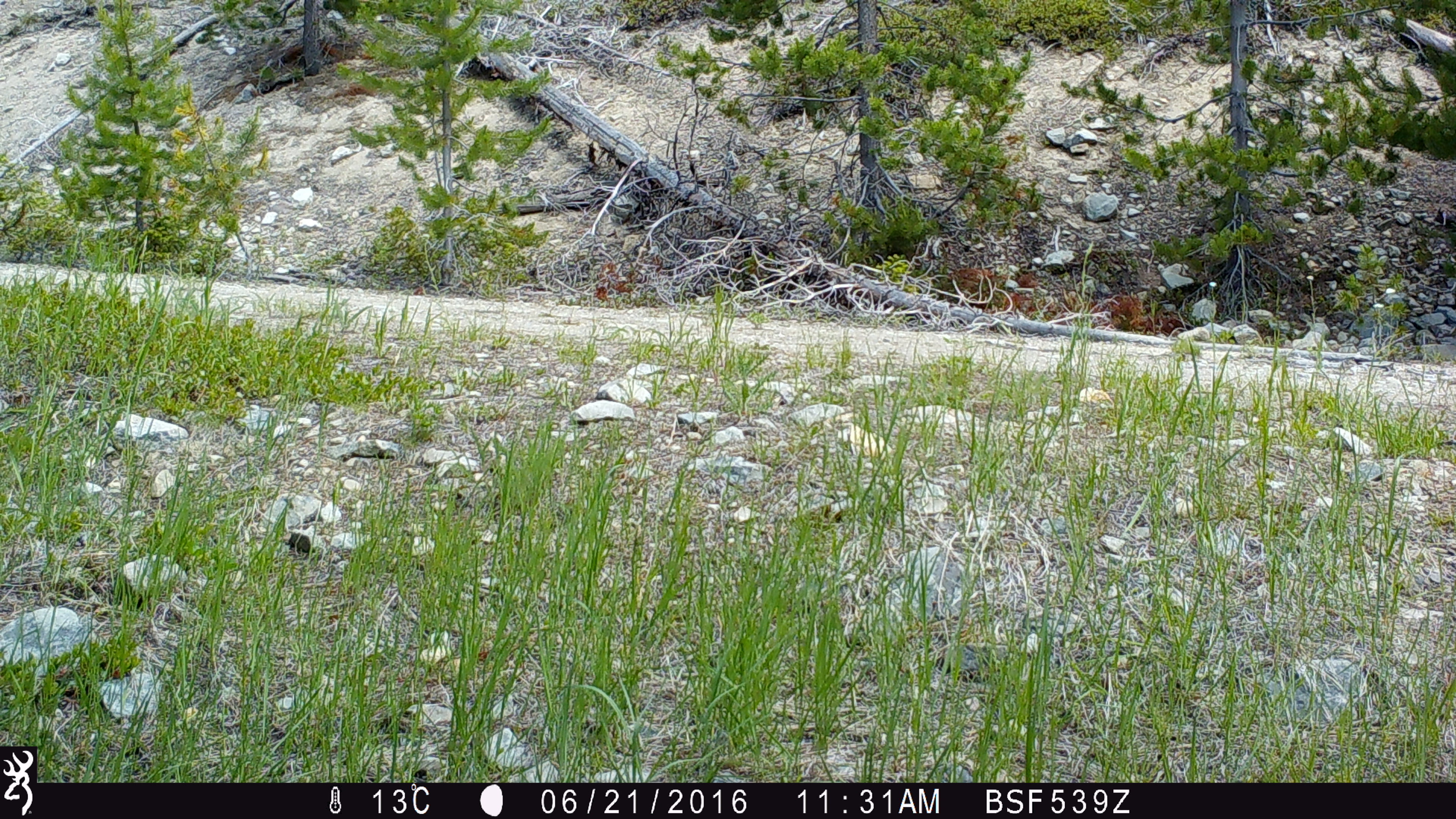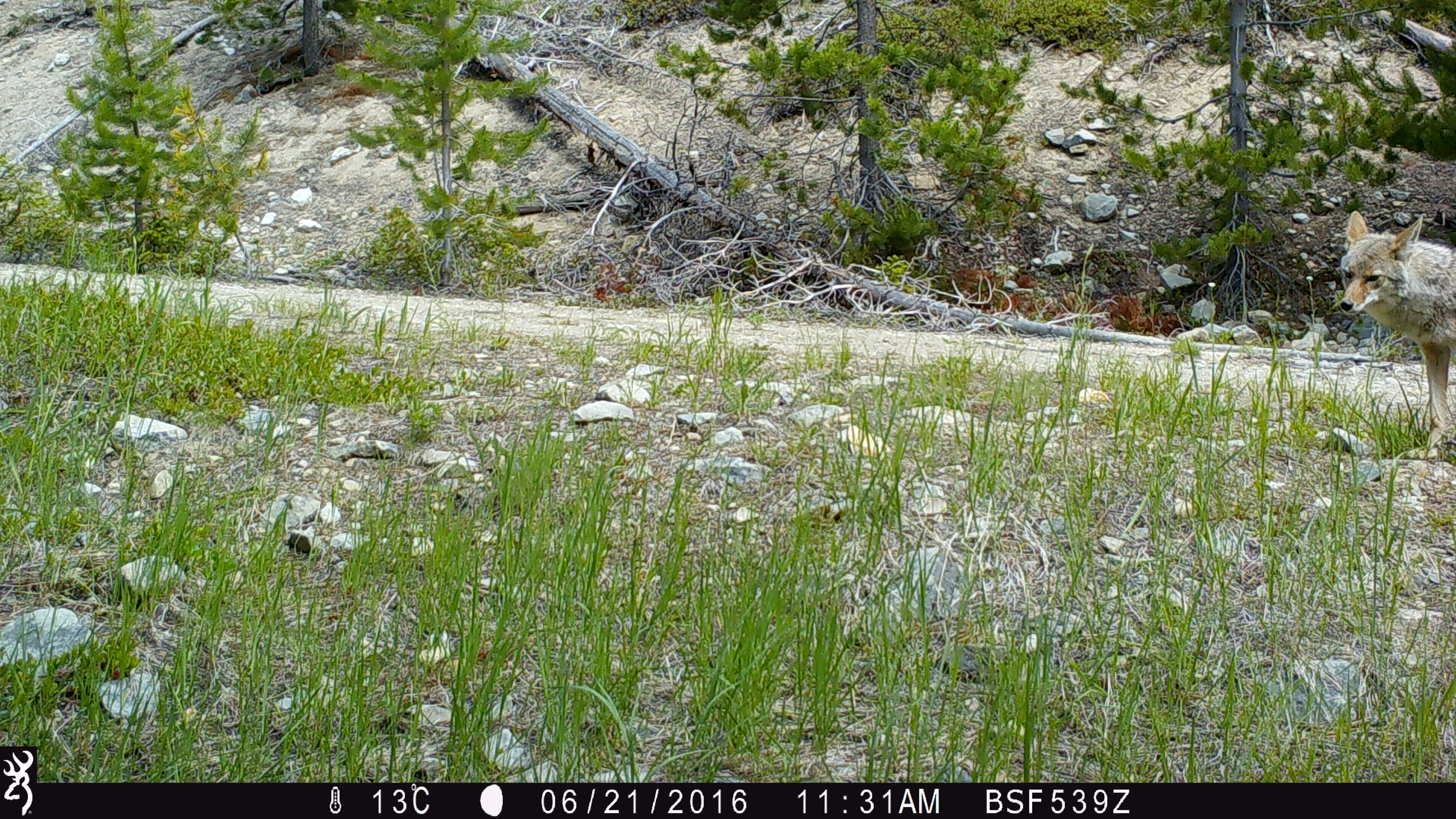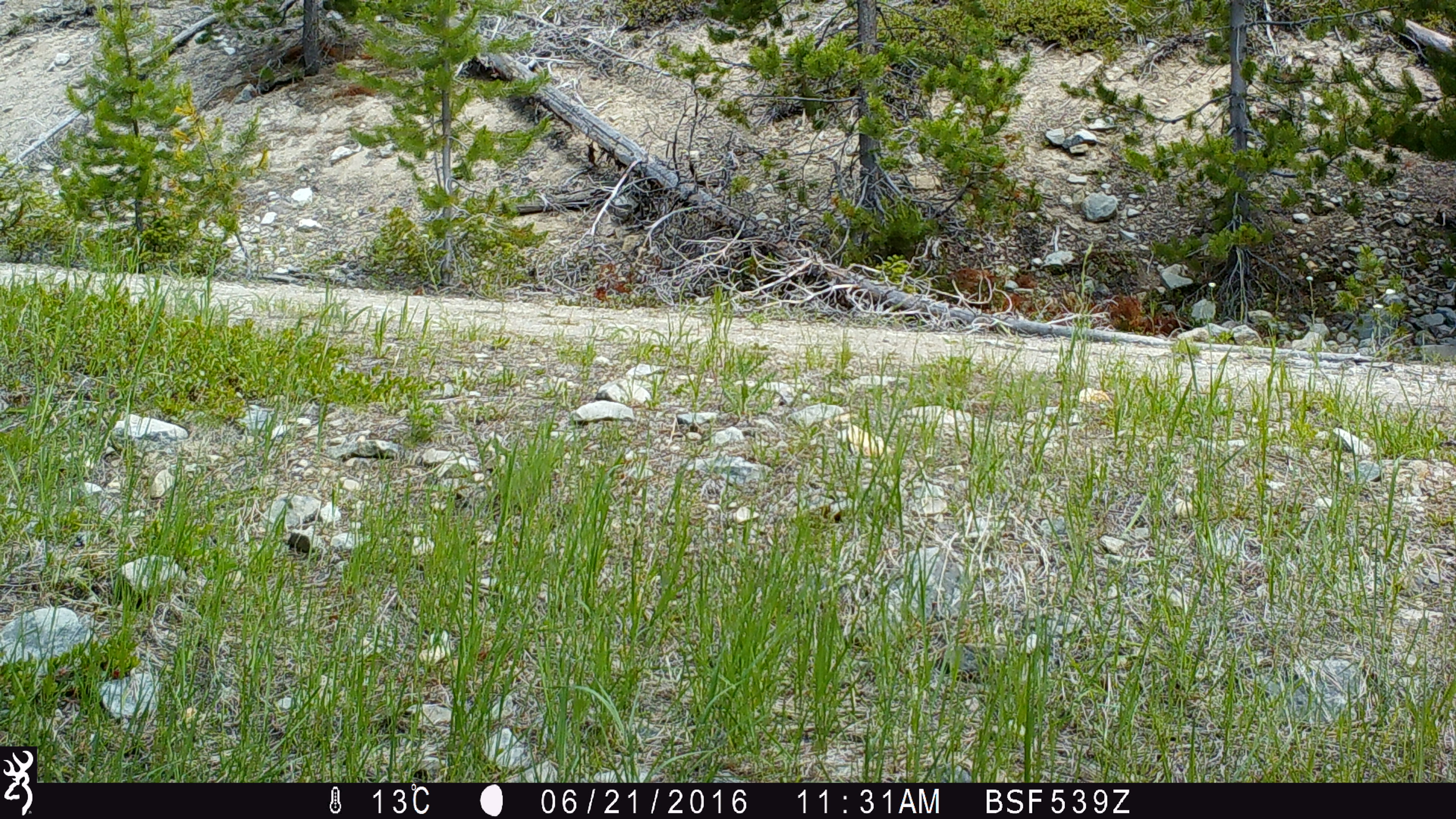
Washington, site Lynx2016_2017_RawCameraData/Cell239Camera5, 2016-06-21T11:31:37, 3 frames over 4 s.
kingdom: Animalia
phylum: Chordata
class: Mammalia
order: Carnivora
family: Canidae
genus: Canis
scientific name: Canis latrans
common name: coyote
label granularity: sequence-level